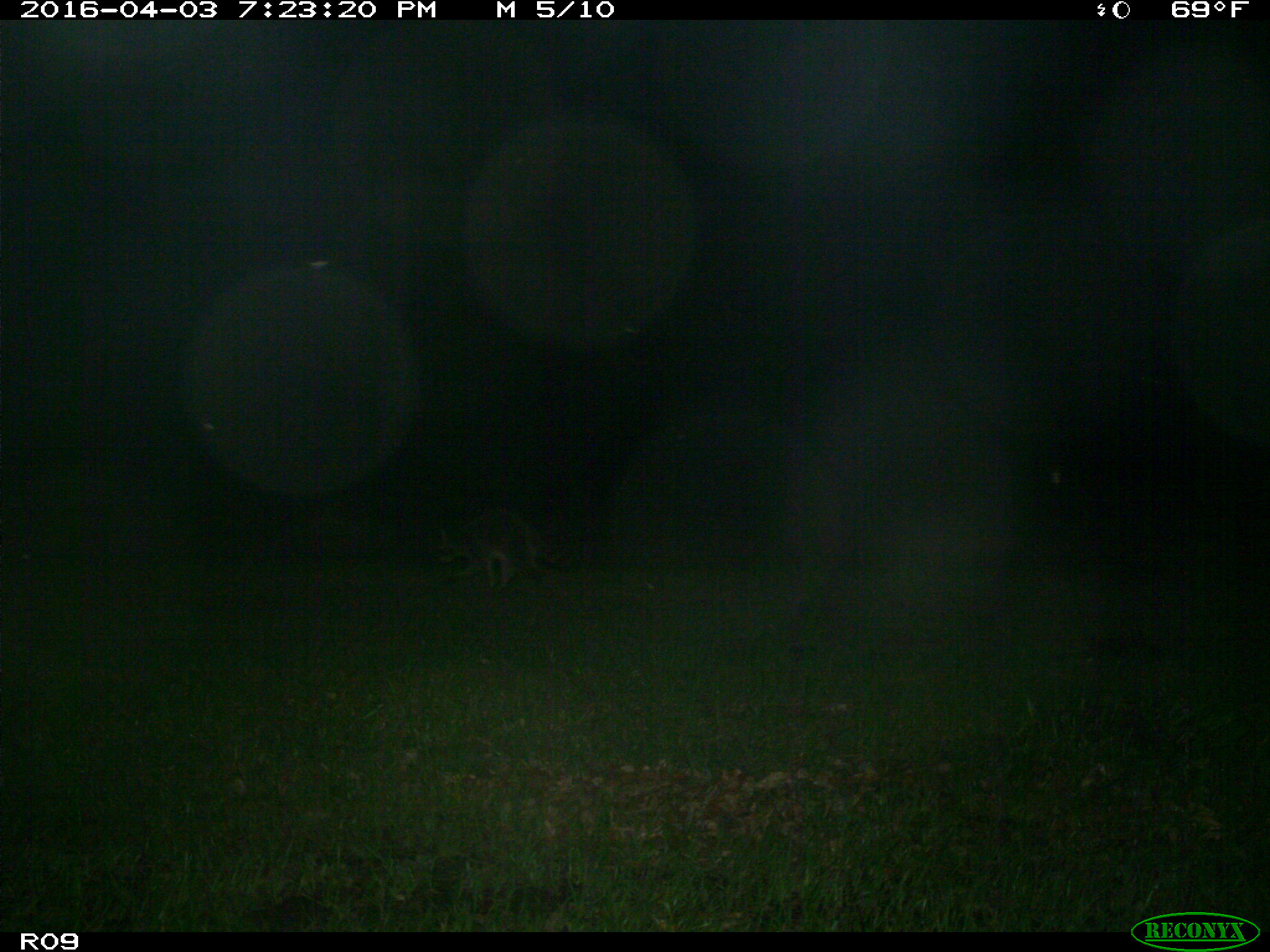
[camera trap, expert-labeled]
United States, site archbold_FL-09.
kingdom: Animalia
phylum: Chordata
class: Mammalia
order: Carnivora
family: Procyonidae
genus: Procyon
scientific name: Procyon lotor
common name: common raccoon